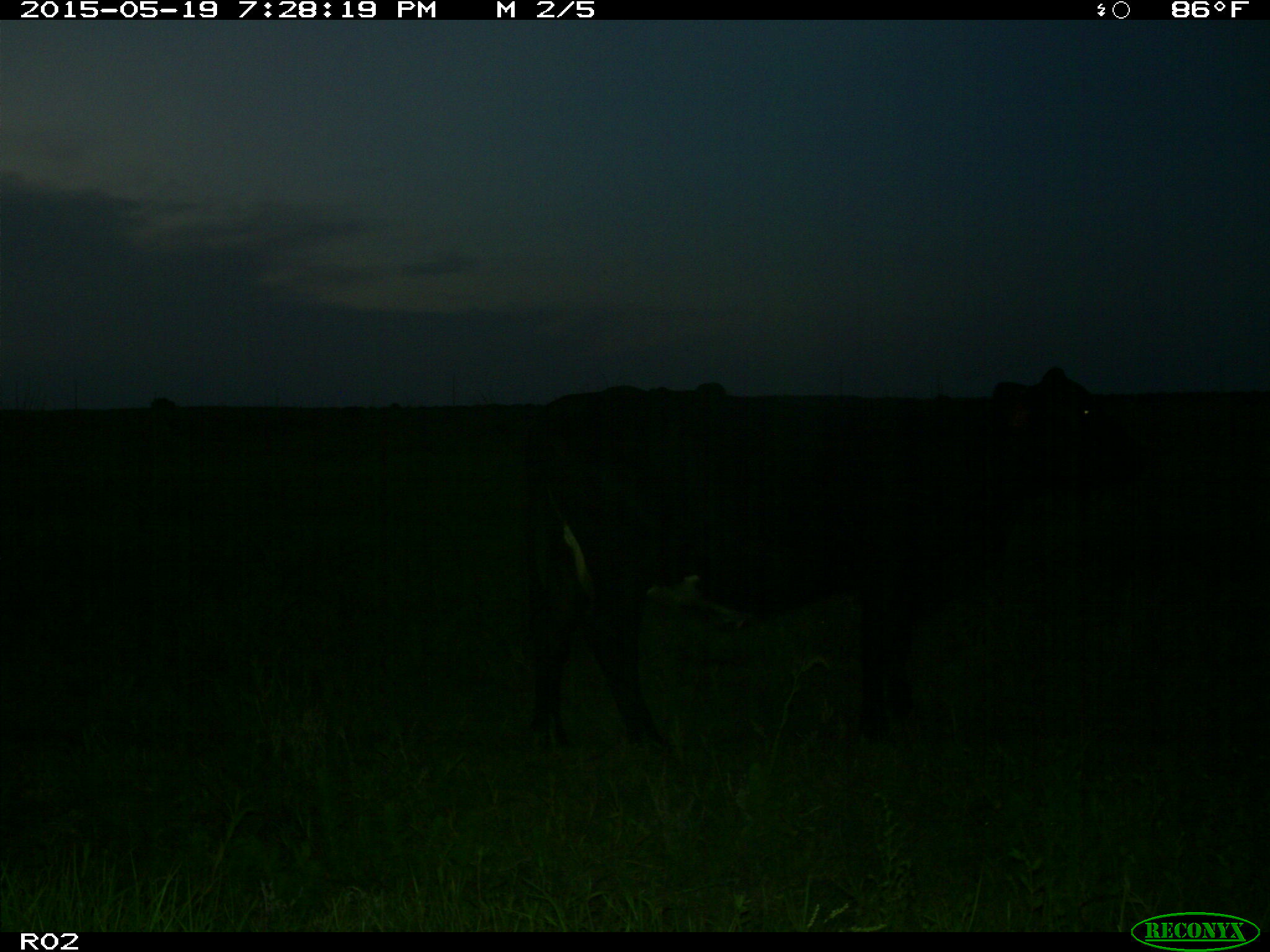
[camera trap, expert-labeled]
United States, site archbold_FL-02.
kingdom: Animalia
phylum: Chordata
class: Mammalia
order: Artiodactyla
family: Bovidae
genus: Bos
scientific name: Bos taurus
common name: domestic cow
Bos taurus (domestic cow).